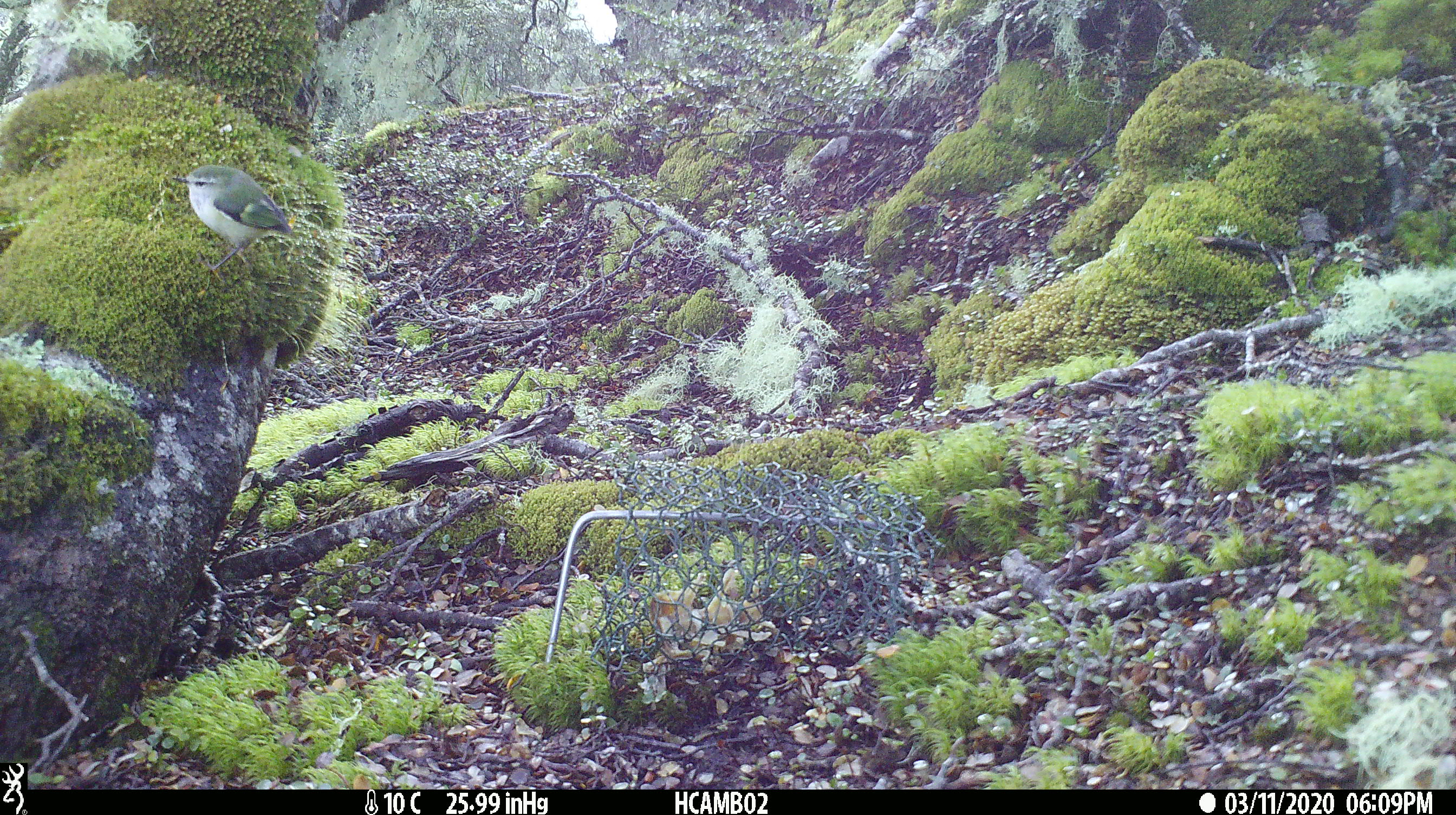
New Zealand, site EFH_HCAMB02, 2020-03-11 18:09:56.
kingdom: Animalia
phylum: Chordata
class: Aves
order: Passeriformes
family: Acanthisittidae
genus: Acanthisitta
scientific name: Acanthisitta chloris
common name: rifleman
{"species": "rifleman (Acanthisitta chloris)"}